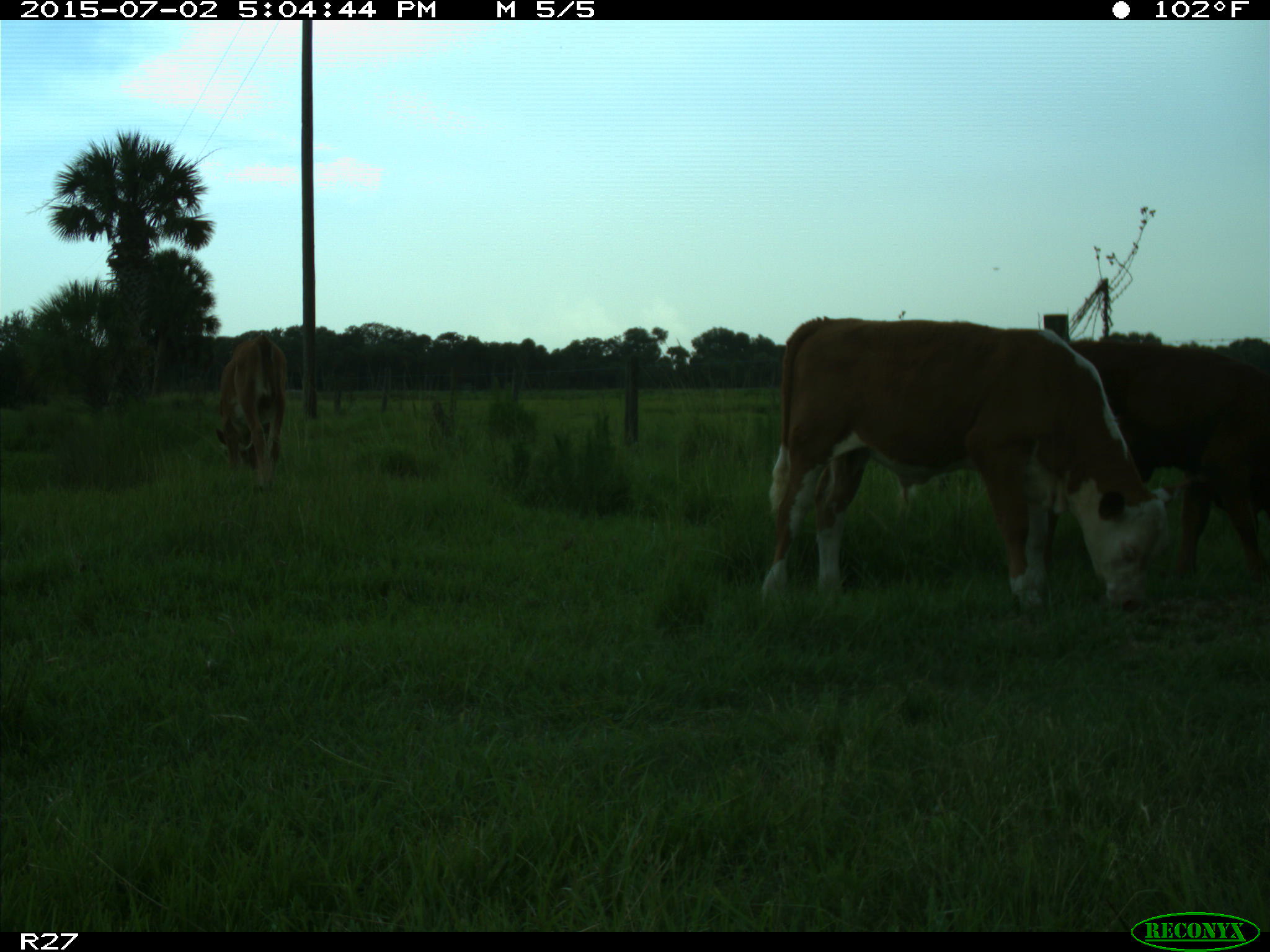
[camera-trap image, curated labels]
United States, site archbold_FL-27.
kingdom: Animalia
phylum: Chordata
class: Mammalia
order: Artiodactyla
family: Bovidae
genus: Bos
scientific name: Bos taurus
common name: domestic cow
Bos taurus (domestic cow).